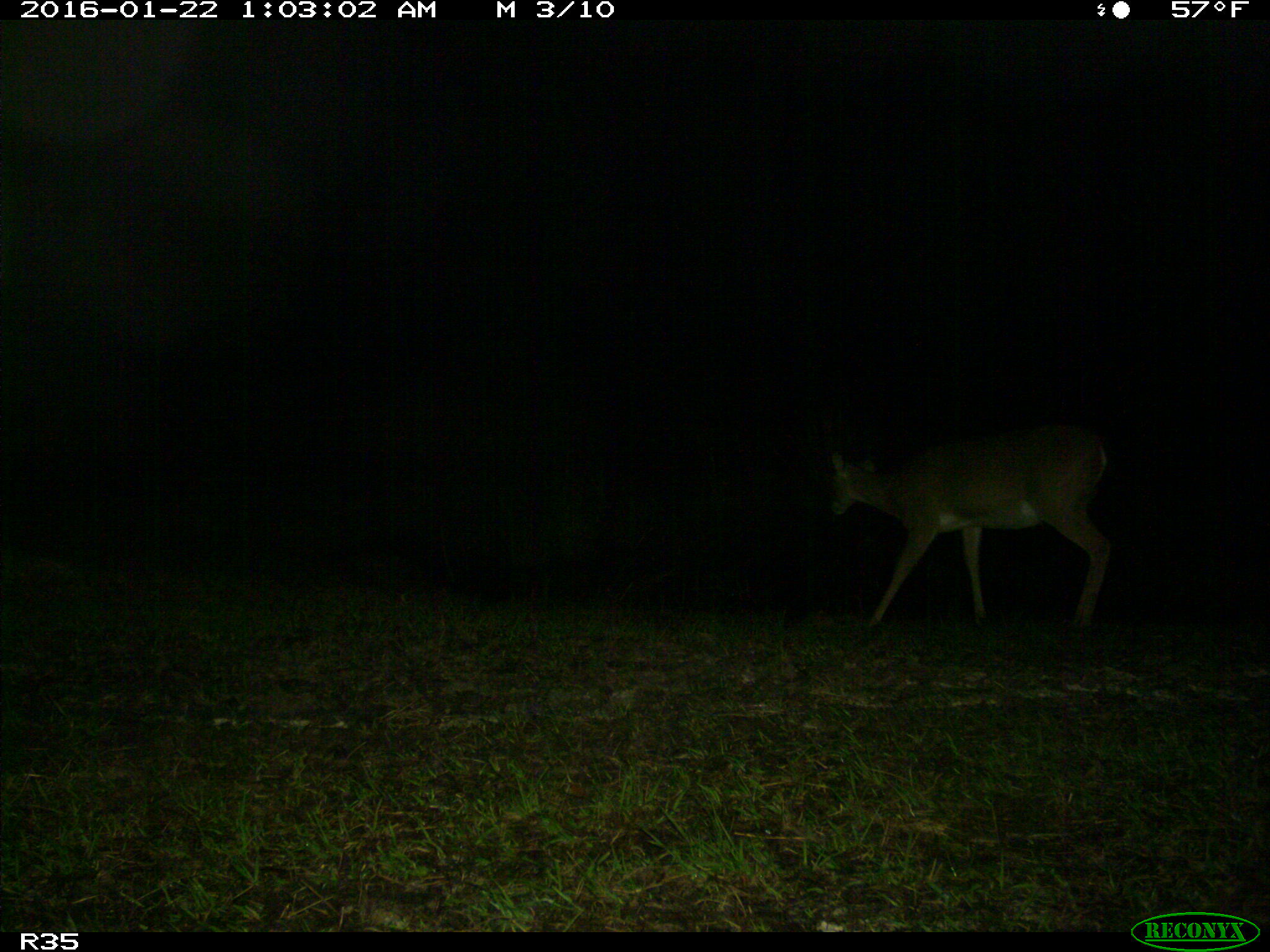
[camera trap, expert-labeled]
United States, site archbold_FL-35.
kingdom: Animalia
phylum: Chordata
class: Mammalia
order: Artiodactyla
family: Cervidae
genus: Odocoileus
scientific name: Odocoileus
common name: deer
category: unidentified deer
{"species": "unidentified deer (deer) (Odocoileus)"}